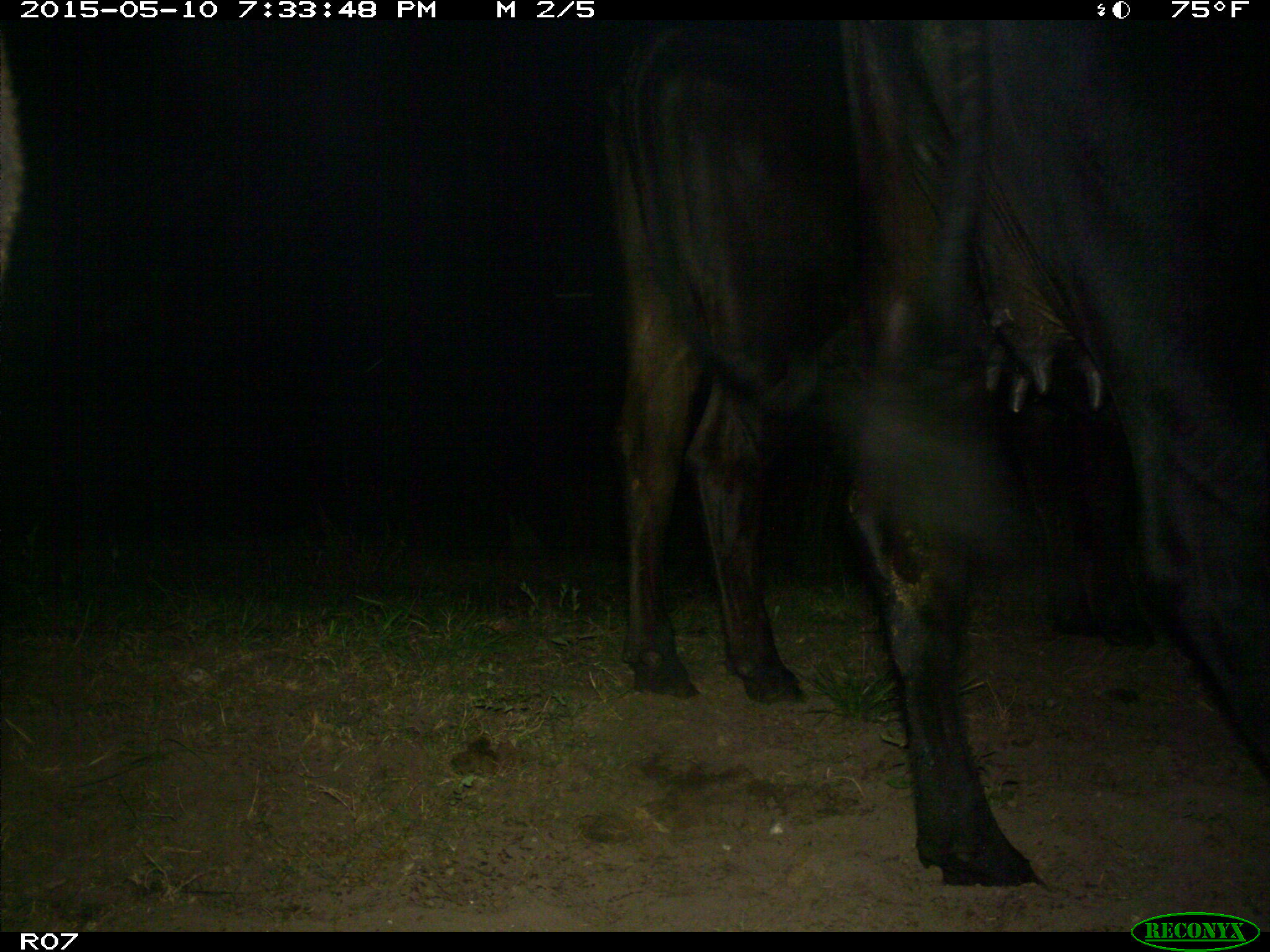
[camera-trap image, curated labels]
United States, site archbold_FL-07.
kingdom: Animalia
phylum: Chordata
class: Mammalia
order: Artiodactyla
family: Bovidae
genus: Bos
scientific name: Bos taurus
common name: domestic cow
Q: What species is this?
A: Bos taurus (domestic cow).